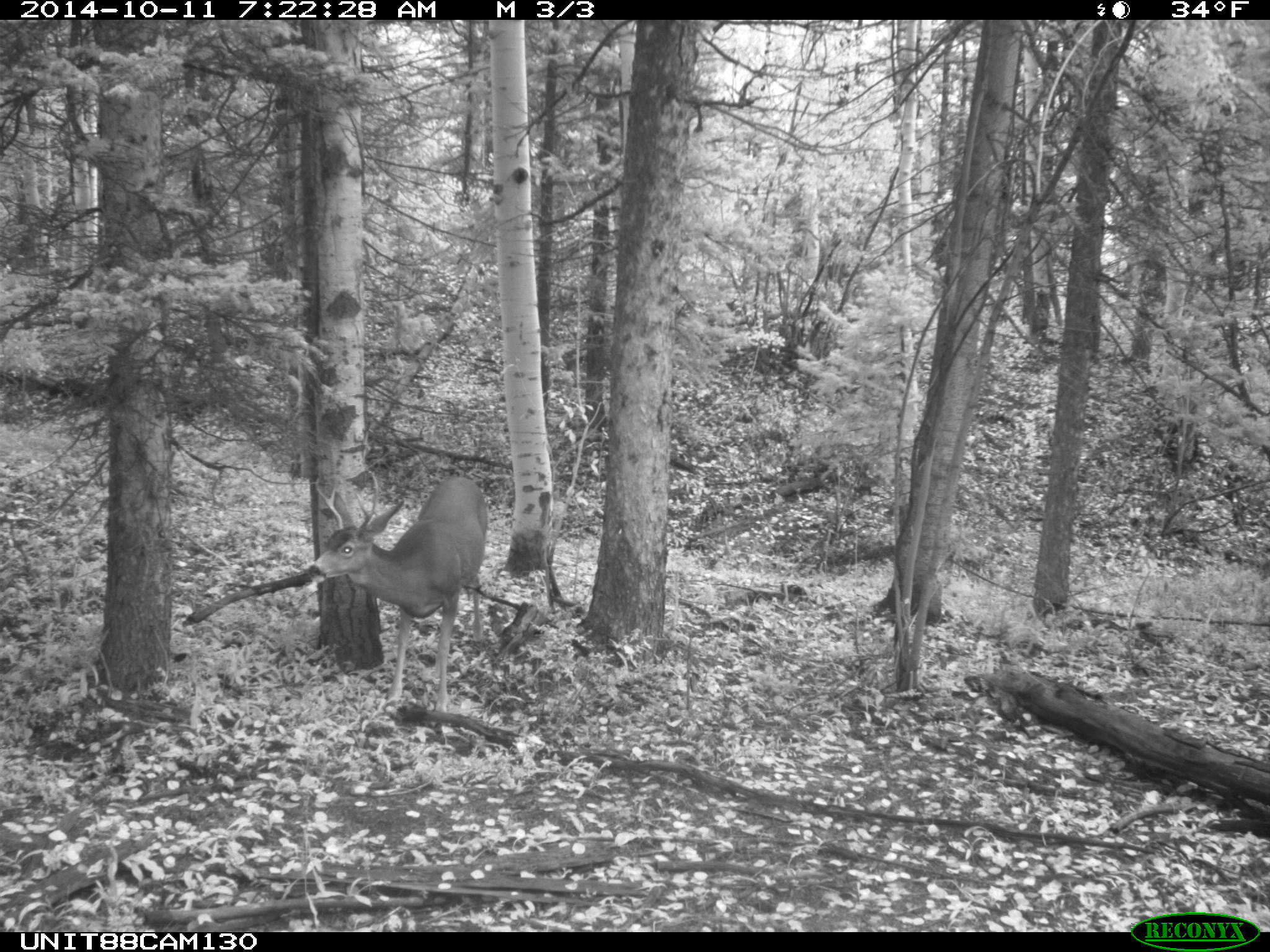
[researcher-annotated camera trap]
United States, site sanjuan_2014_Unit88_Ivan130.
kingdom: Animalia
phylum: Chordata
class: Mammalia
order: Artiodactyla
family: Cervidae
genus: Odocoileus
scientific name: Odocoileus hemionus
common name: mule deer